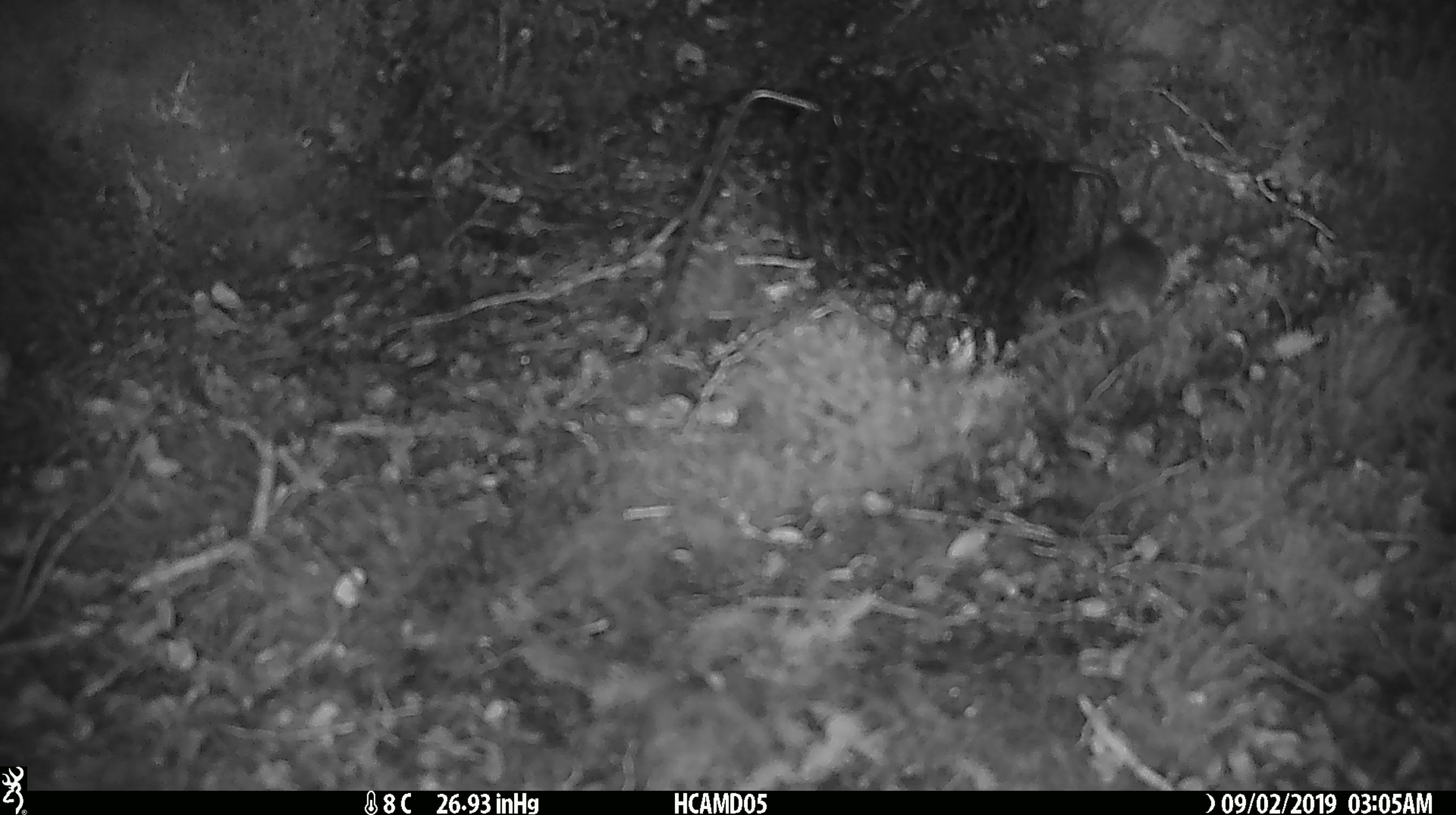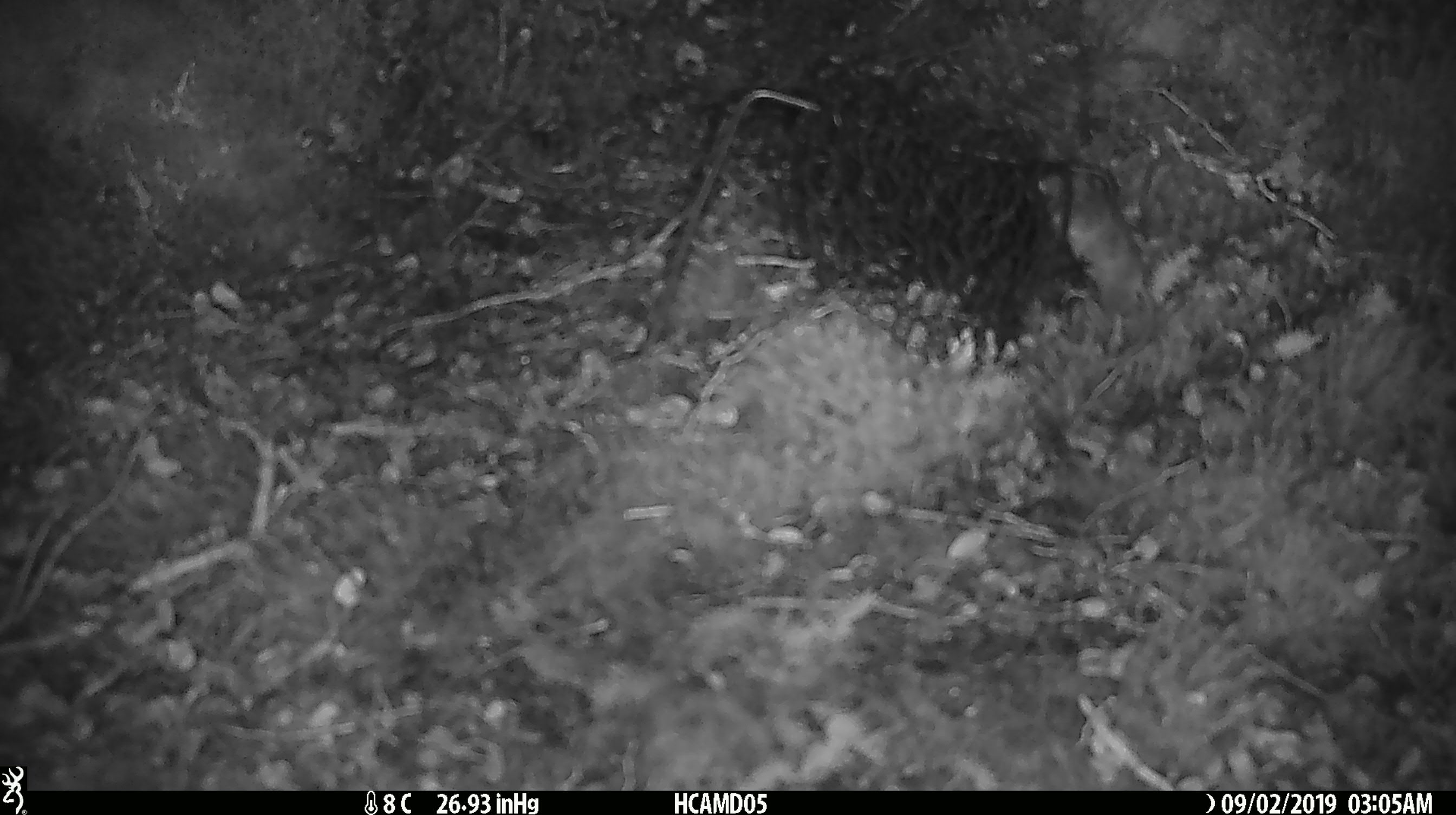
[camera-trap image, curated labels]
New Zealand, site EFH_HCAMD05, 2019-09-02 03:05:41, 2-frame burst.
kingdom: Animalia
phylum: Chordata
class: Mammalia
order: Rodentia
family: Muridae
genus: Mus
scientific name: Mus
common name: mouse